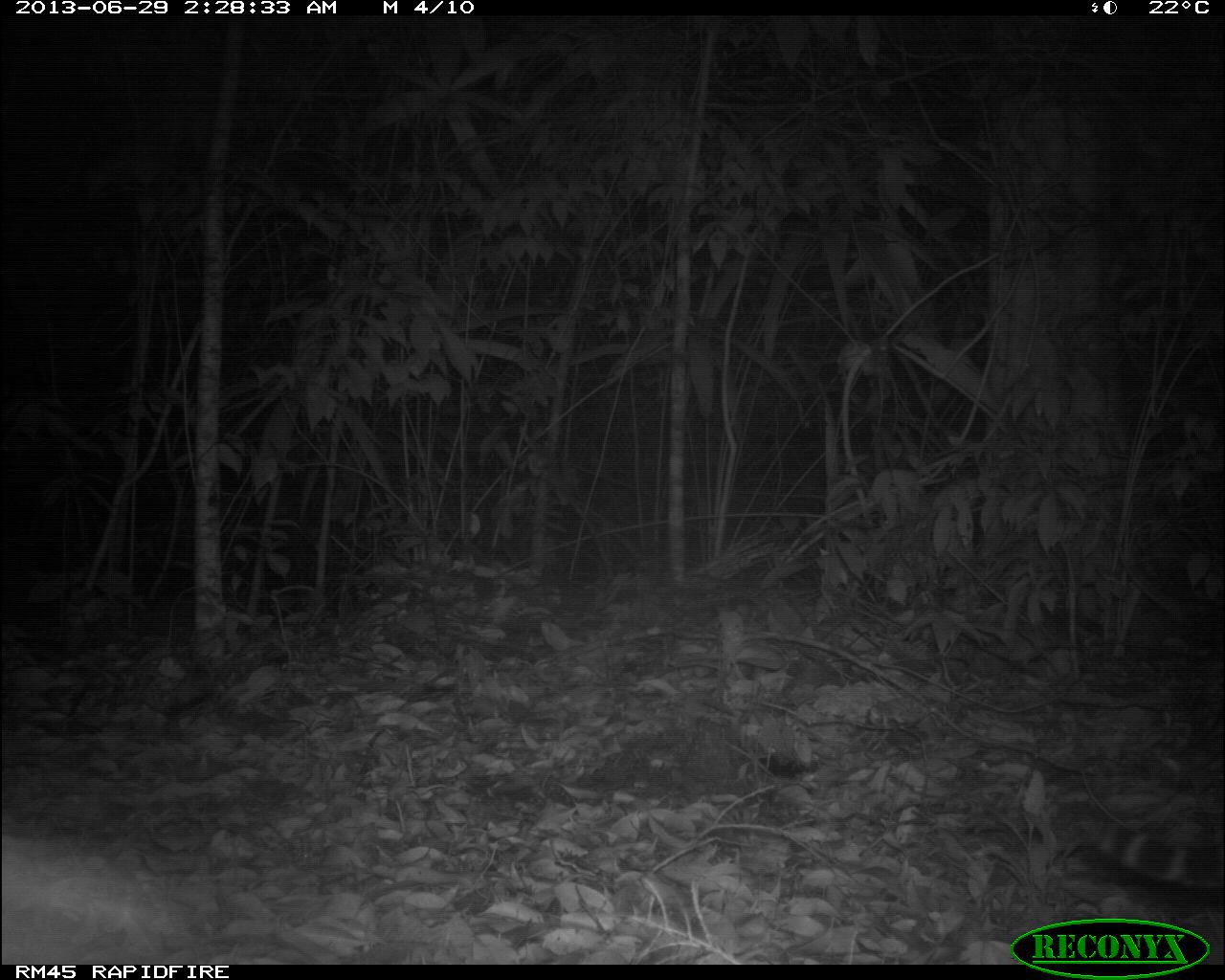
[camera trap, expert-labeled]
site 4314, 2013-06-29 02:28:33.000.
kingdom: Animalia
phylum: Chordata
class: Mammalia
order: Carnivora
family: Felidae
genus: Leopardus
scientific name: Leopardus pardalis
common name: ocelot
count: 1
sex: male